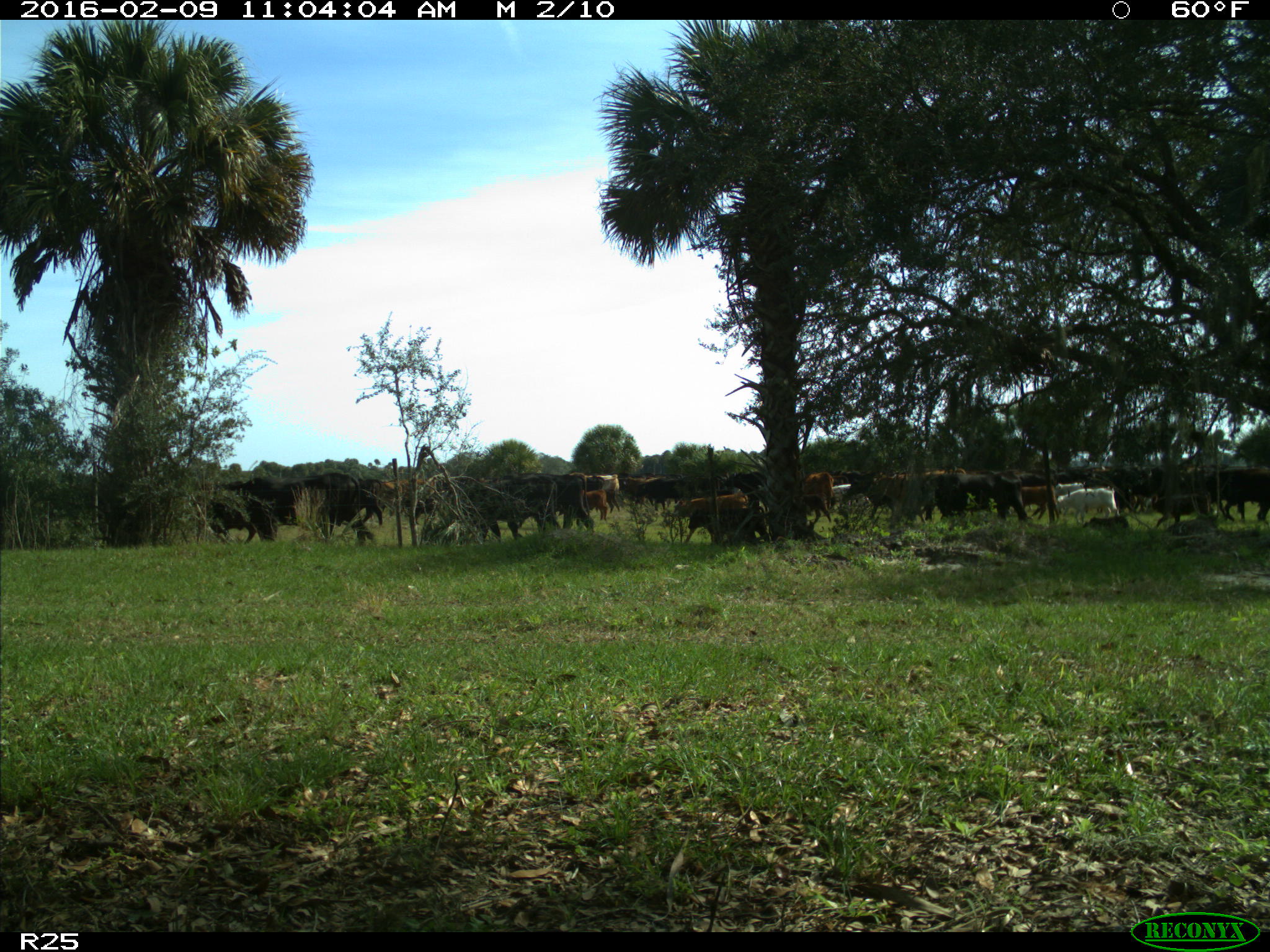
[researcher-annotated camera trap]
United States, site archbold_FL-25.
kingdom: Animalia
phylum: Chordata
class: Mammalia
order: Artiodactyla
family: Bovidae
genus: Bos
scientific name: Bos taurus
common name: domestic cow